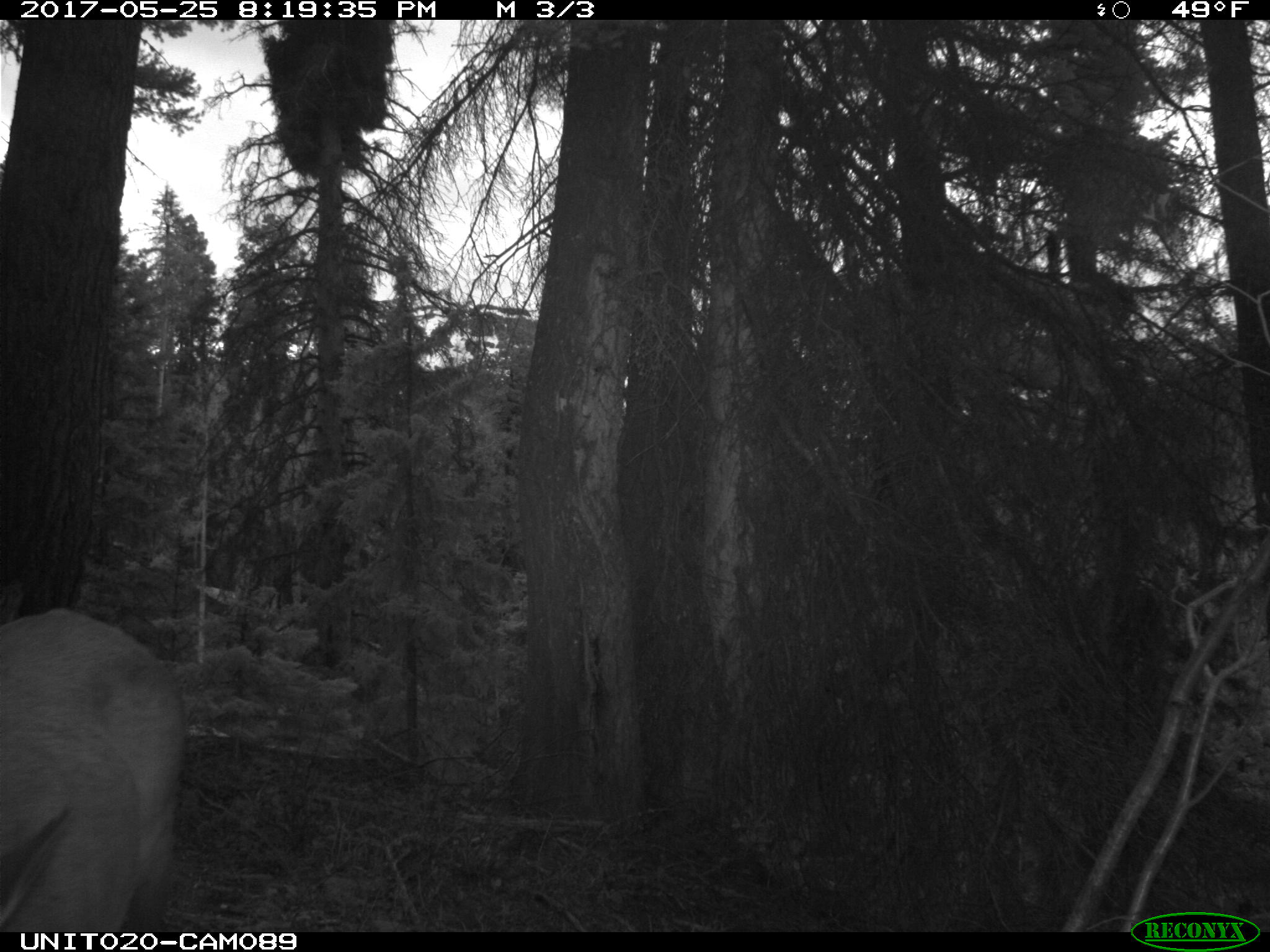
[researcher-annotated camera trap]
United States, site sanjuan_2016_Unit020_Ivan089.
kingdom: Animalia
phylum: Chordata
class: Mammalia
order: Artiodactyla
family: Cervidae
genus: Cervus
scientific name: Cervus elaphus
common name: red deer